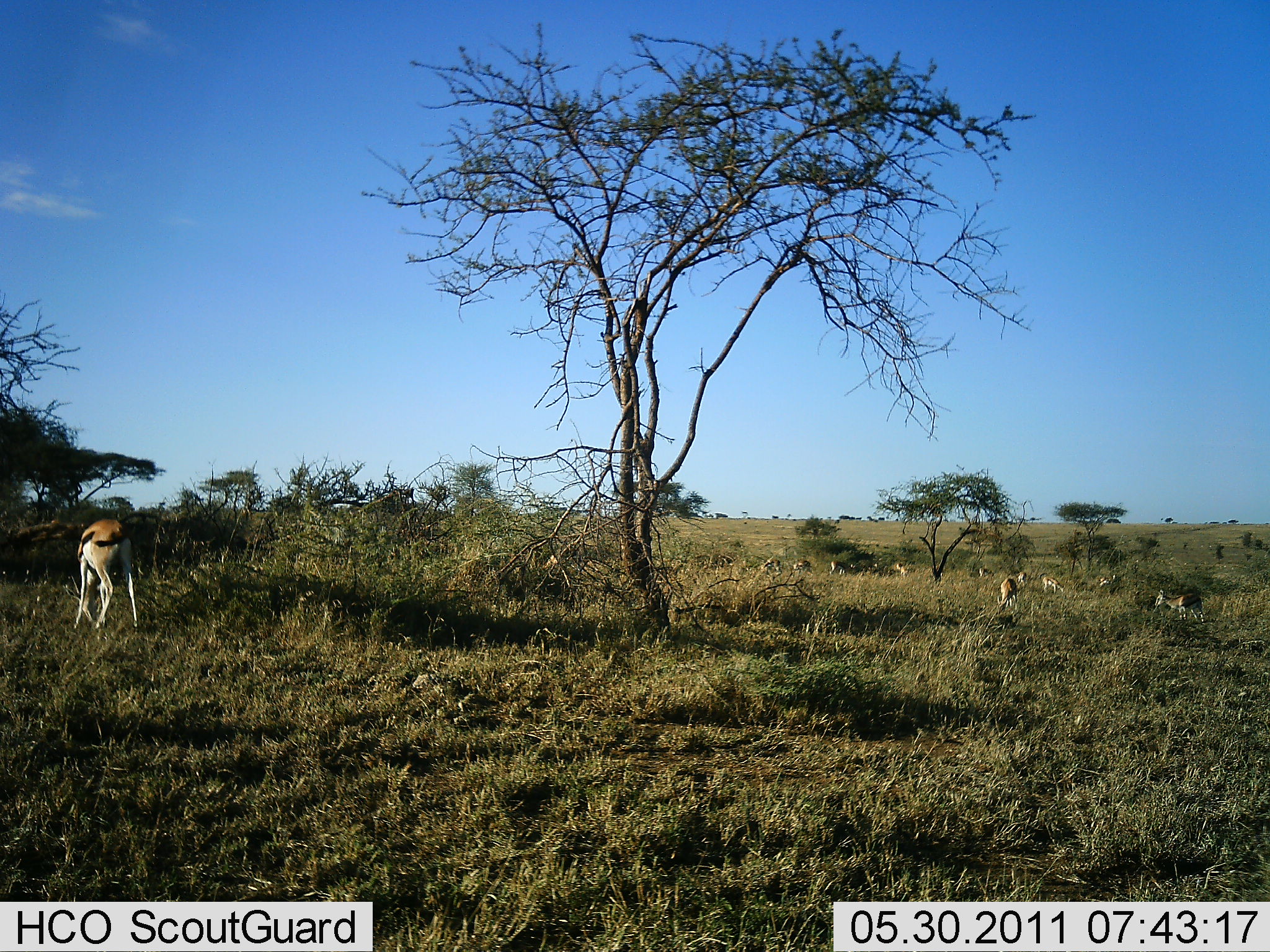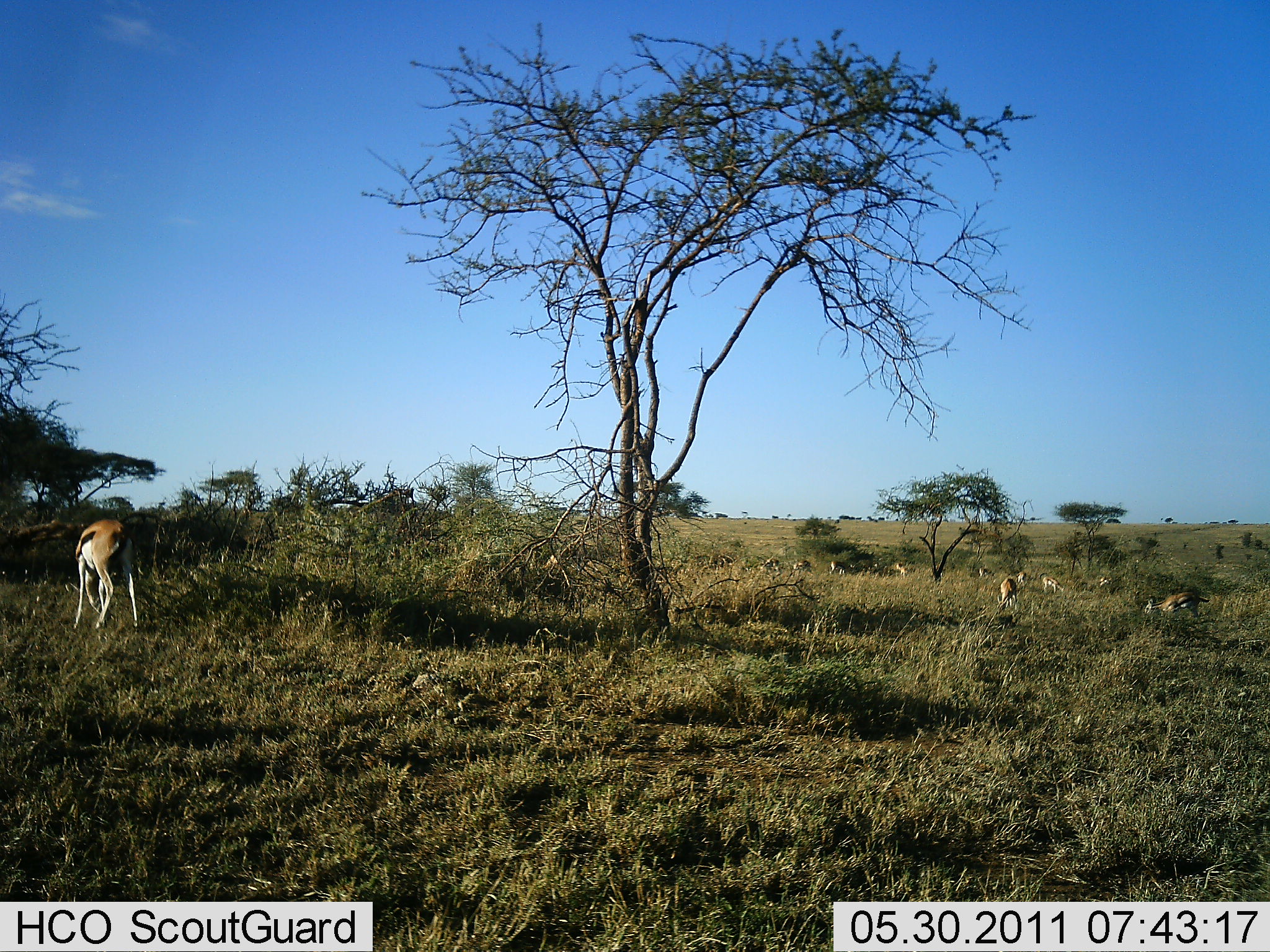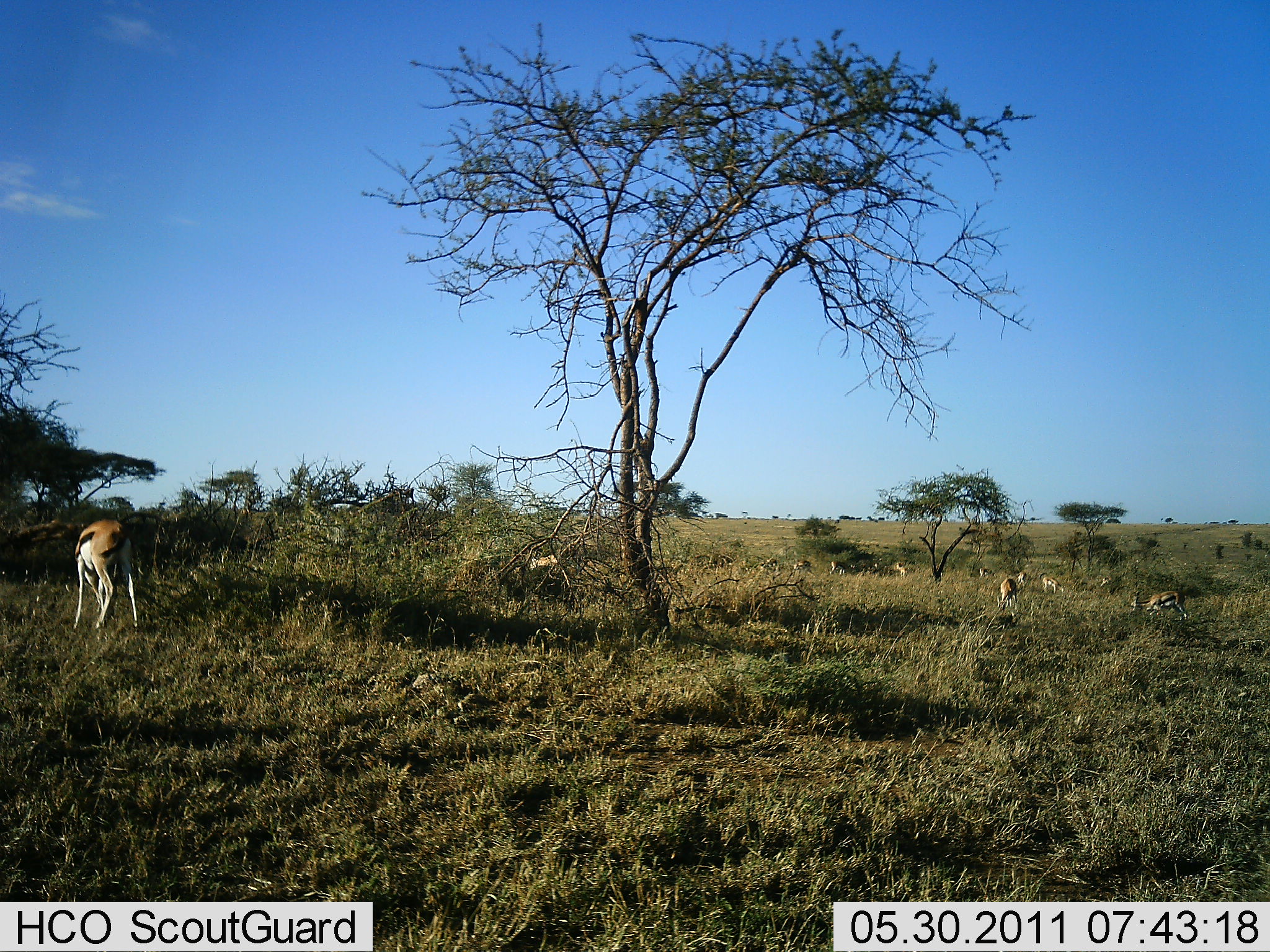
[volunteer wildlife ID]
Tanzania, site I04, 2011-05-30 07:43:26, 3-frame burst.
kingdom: Animalia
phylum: Chordata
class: Mammalia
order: Artiodactyla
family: Bovidae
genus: Eudorcas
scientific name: Eudorcas thomsonii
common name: thomson's gazelle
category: gazellethomsons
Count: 11-50.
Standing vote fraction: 54%.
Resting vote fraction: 15%.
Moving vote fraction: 23%.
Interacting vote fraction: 8%.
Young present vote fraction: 0%.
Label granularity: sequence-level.